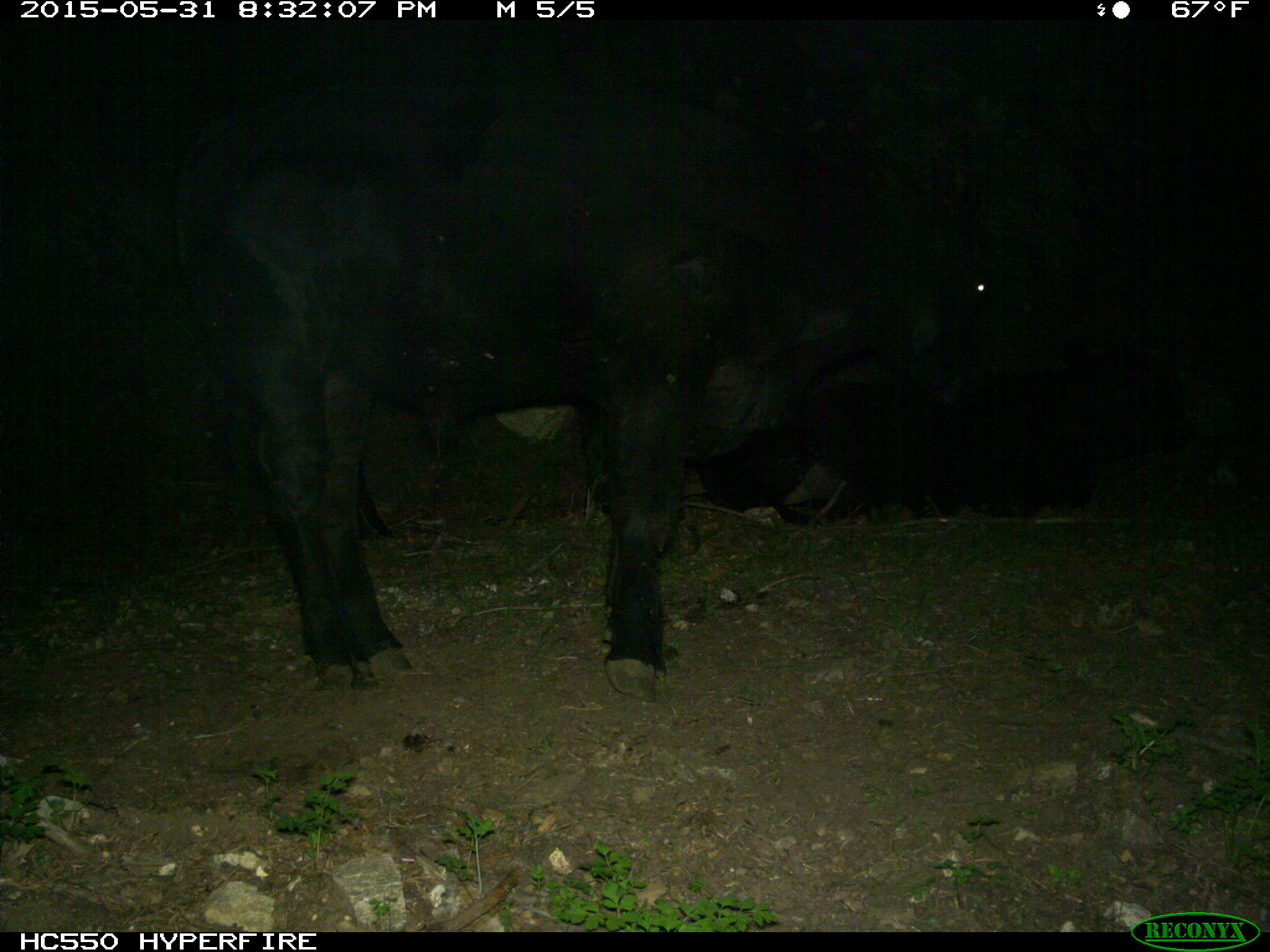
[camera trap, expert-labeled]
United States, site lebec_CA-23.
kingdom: Animalia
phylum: Chordata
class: Mammalia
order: Artiodactyla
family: Bovidae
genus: Bos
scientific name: Bos taurus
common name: domestic cow